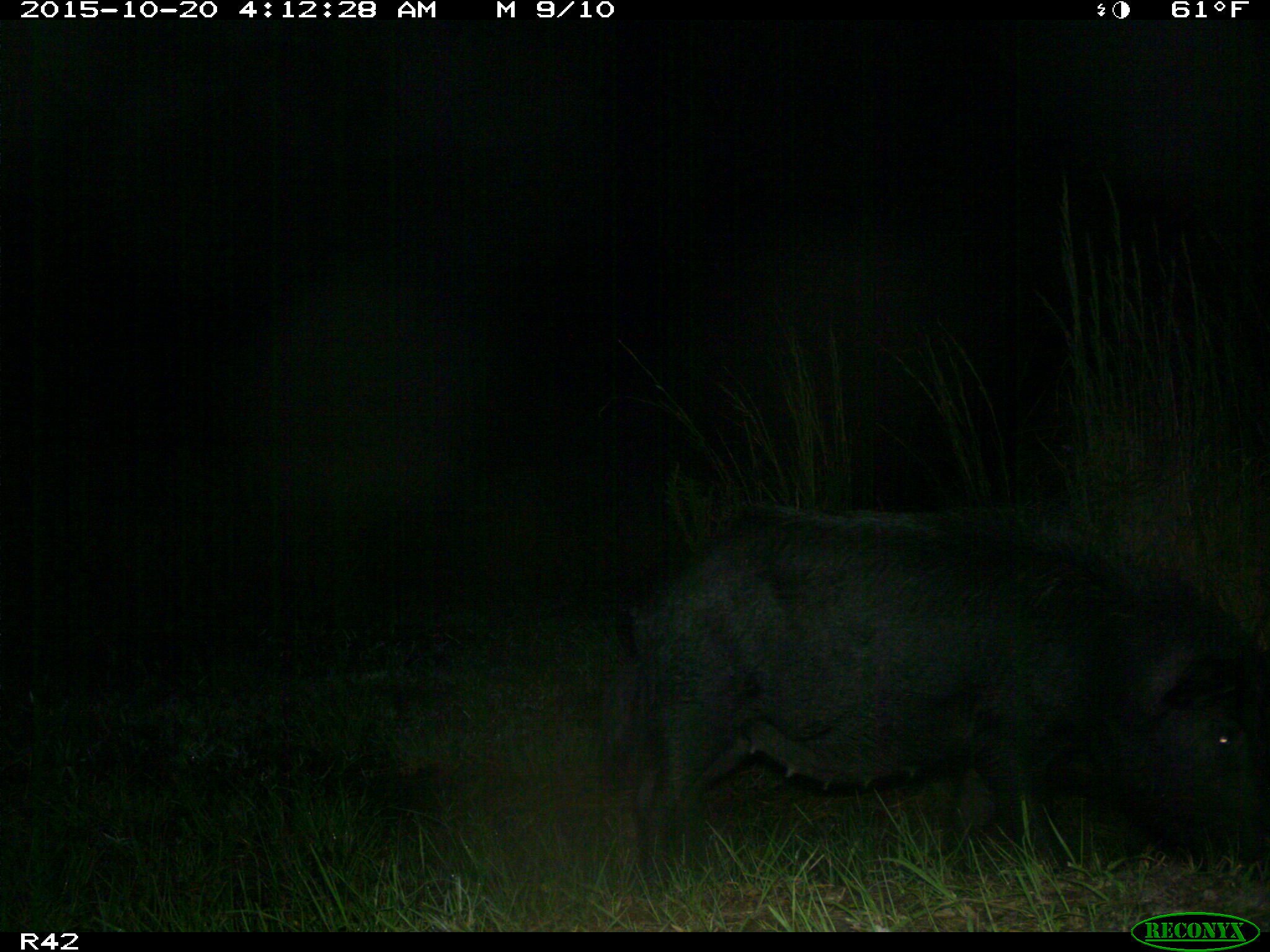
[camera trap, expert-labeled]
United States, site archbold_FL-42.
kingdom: Animalia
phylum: Chordata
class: Mammalia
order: Artiodactyla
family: Suidae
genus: Sus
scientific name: Sus scrofa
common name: wild boar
Sus scrofa (wild boar).